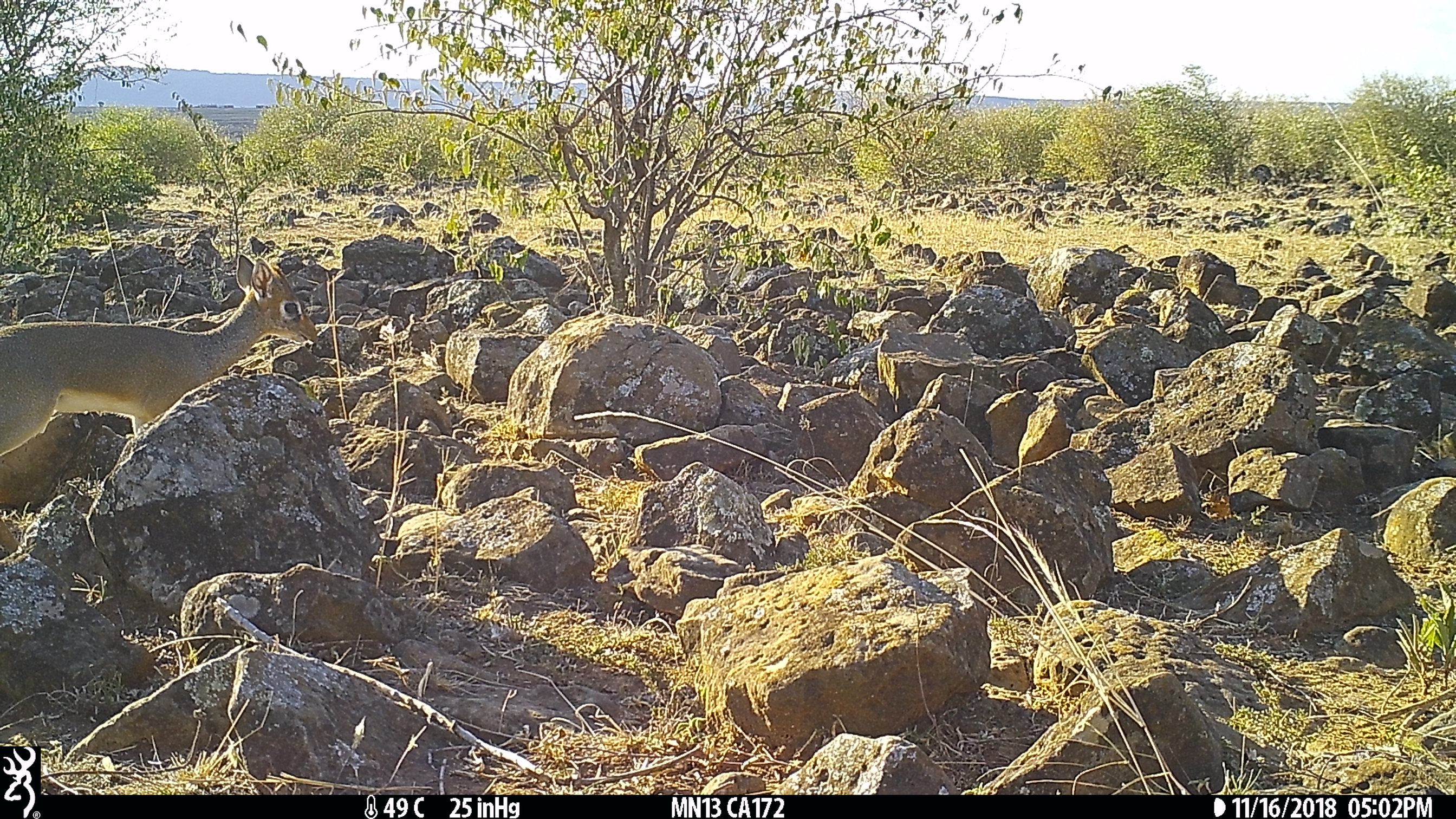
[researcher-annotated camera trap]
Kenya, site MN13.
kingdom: Animalia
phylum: Chordata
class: Mammalia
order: Artiodactyla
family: Bovidae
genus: Madoqua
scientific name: Madoqua kirkii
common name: kirk's dik-dik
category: dikdik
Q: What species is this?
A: Dikdik (kirk's dik-dik) (Madoqua kirkii).